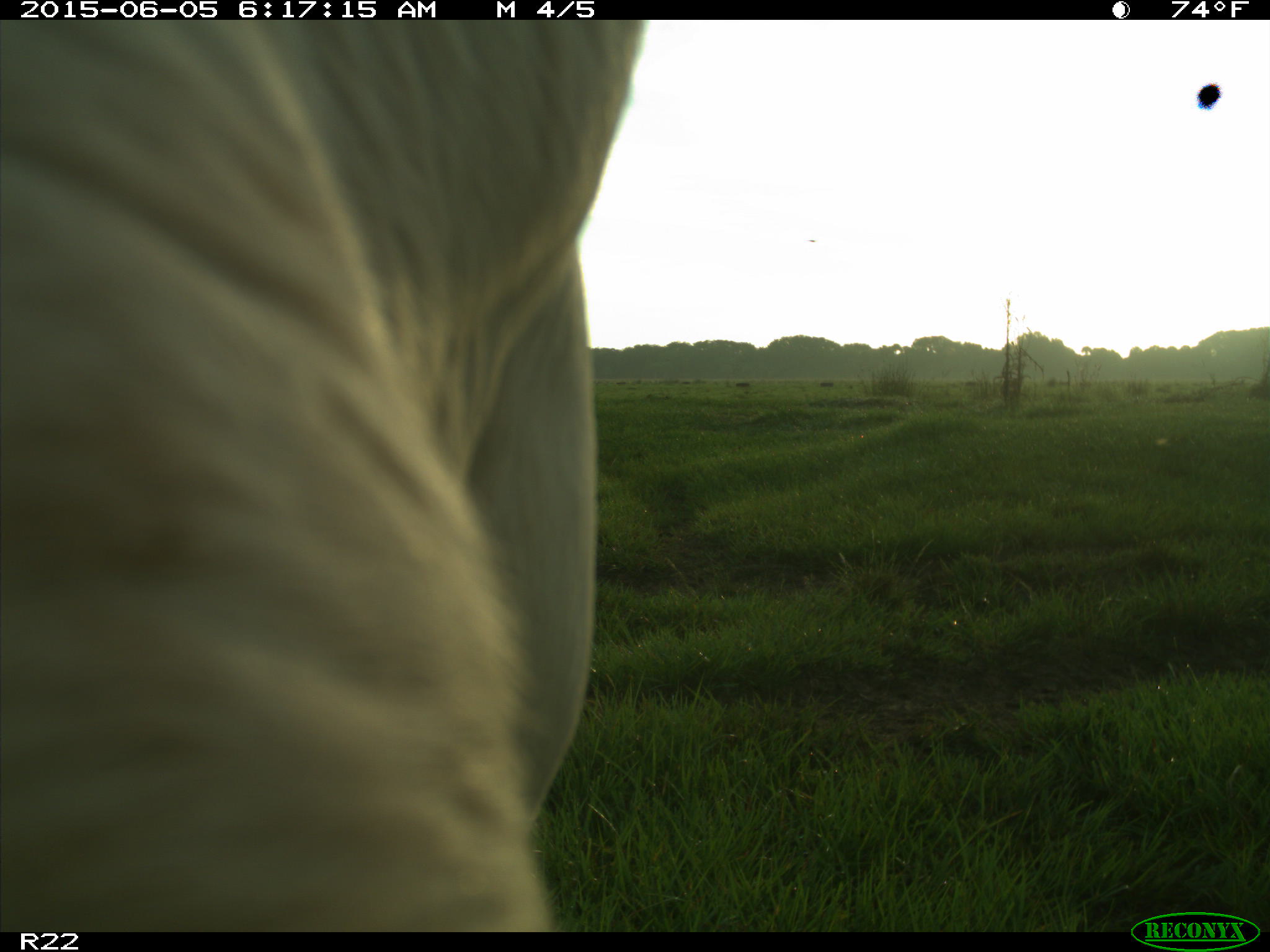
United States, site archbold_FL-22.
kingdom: Animalia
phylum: Chordata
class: Mammalia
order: Artiodactyla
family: Bovidae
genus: Bos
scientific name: Bos taurus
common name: domestic cow